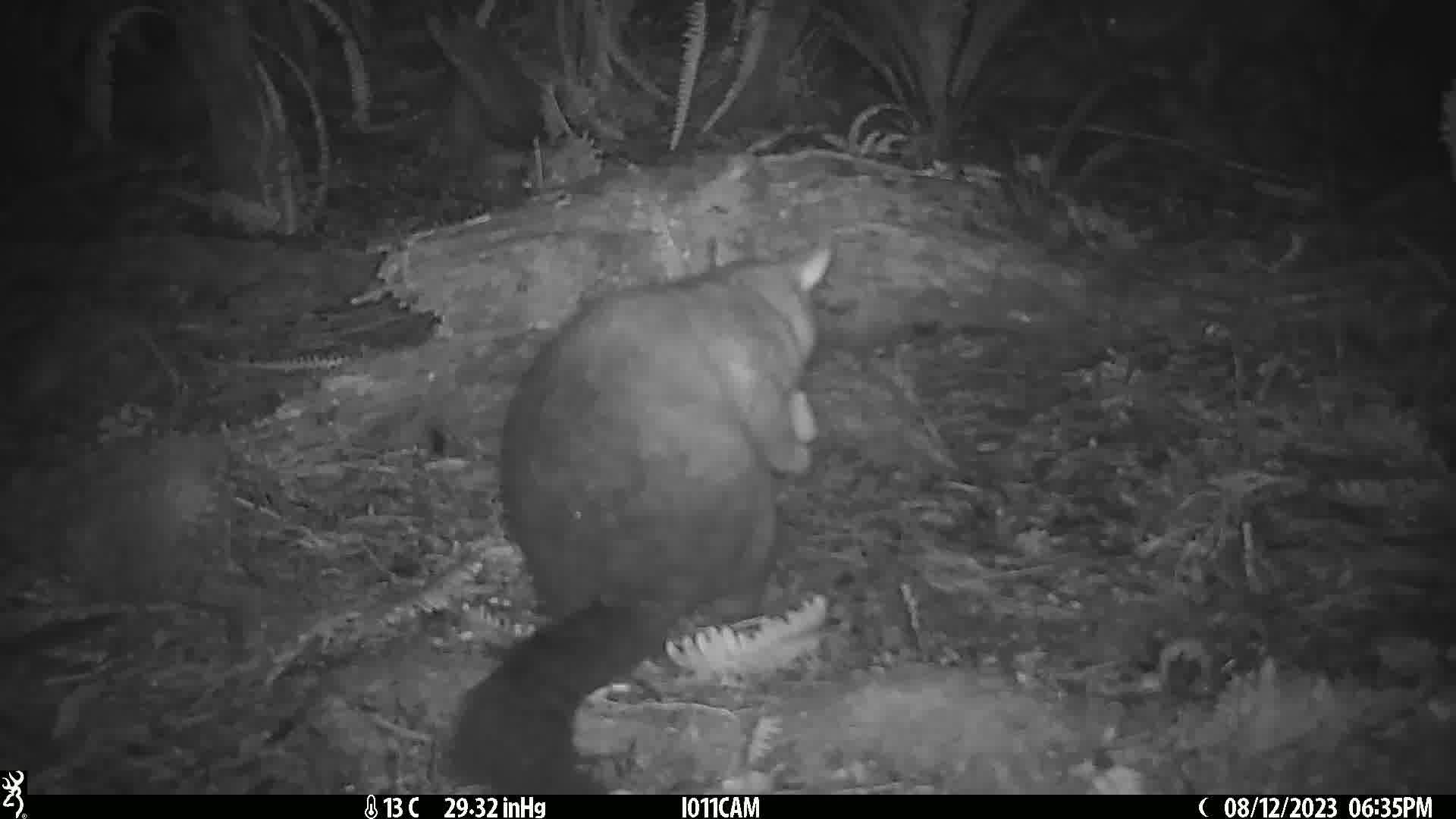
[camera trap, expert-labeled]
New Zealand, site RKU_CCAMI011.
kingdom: Animalia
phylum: Chordata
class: Mammalia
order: Diprotodontia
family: Phalangeridae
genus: Trichosurus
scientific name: Trichosurus vulpecula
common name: common brushtail possum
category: possum